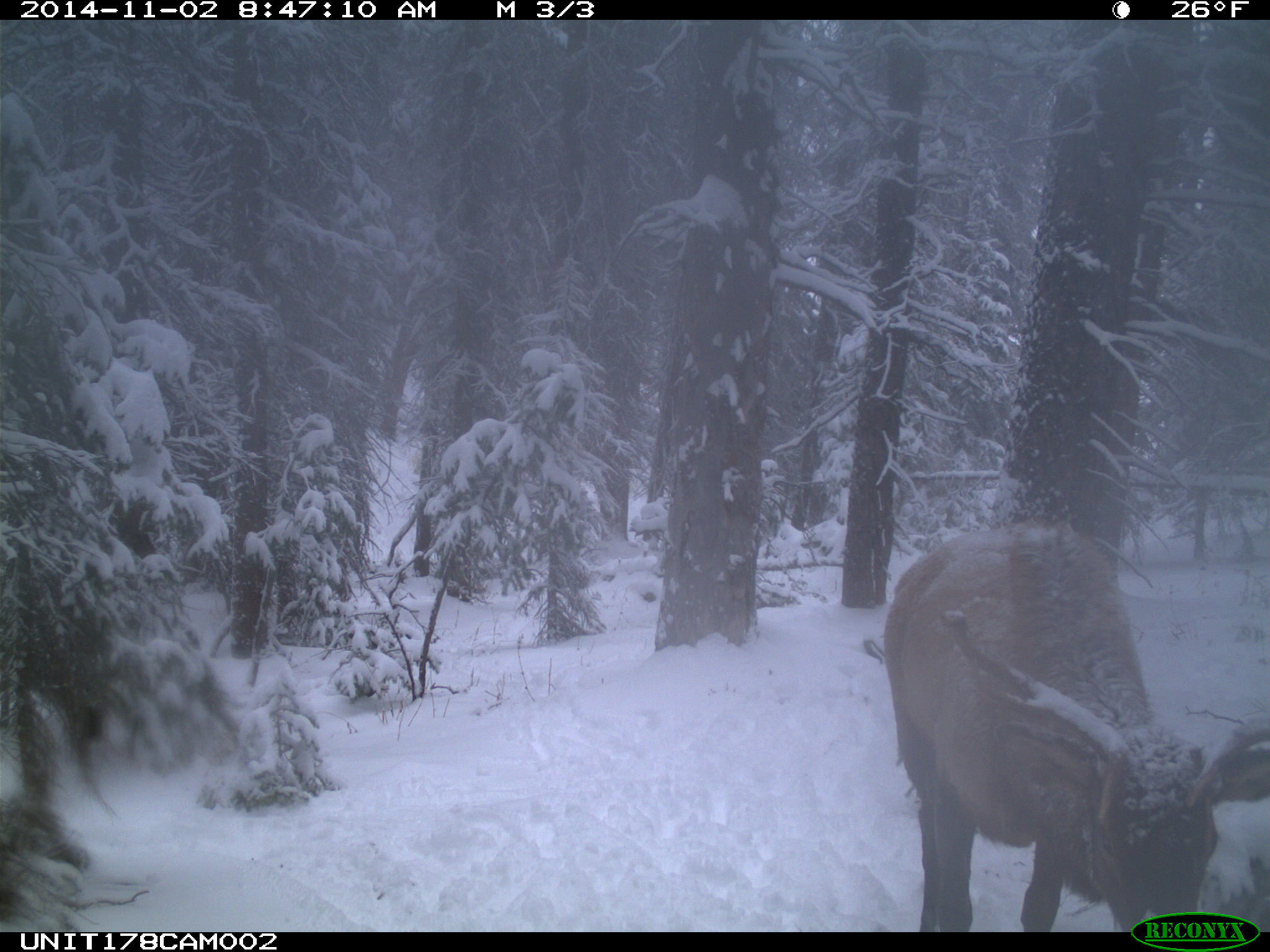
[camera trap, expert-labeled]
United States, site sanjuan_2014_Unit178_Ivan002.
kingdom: Animalia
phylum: Chordata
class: Mammalia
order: Artiodactyla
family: Cervidae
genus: Cervus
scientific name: Cervus elaphus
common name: red deer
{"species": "Cervus elaphus (red deer)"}